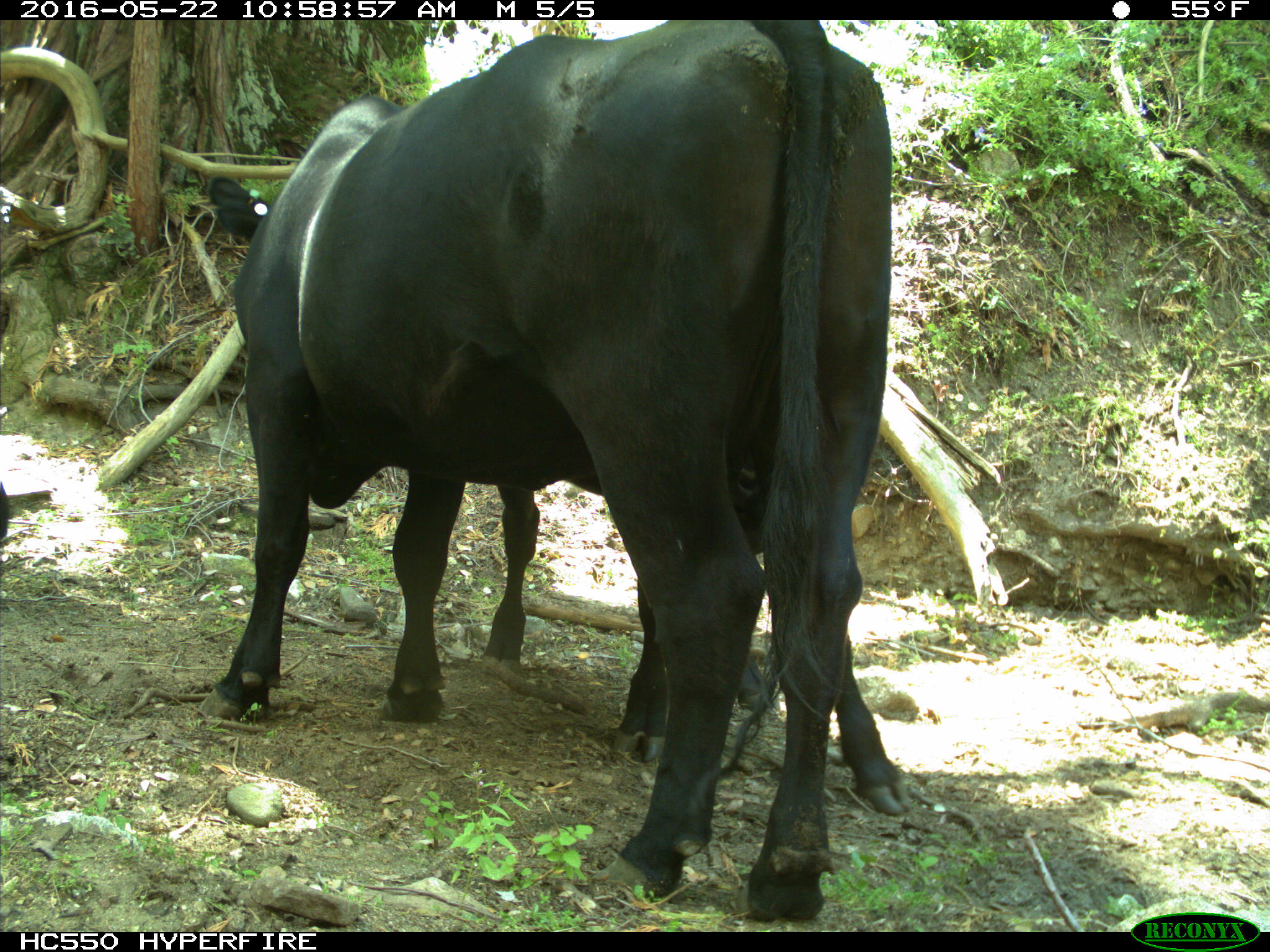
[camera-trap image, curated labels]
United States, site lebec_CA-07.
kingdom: Animalia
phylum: Chordata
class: Mammalia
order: Artiodactyla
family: Bovidae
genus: Bos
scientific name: Bos taurus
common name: domestic cow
Bos taurus (domestic cow).